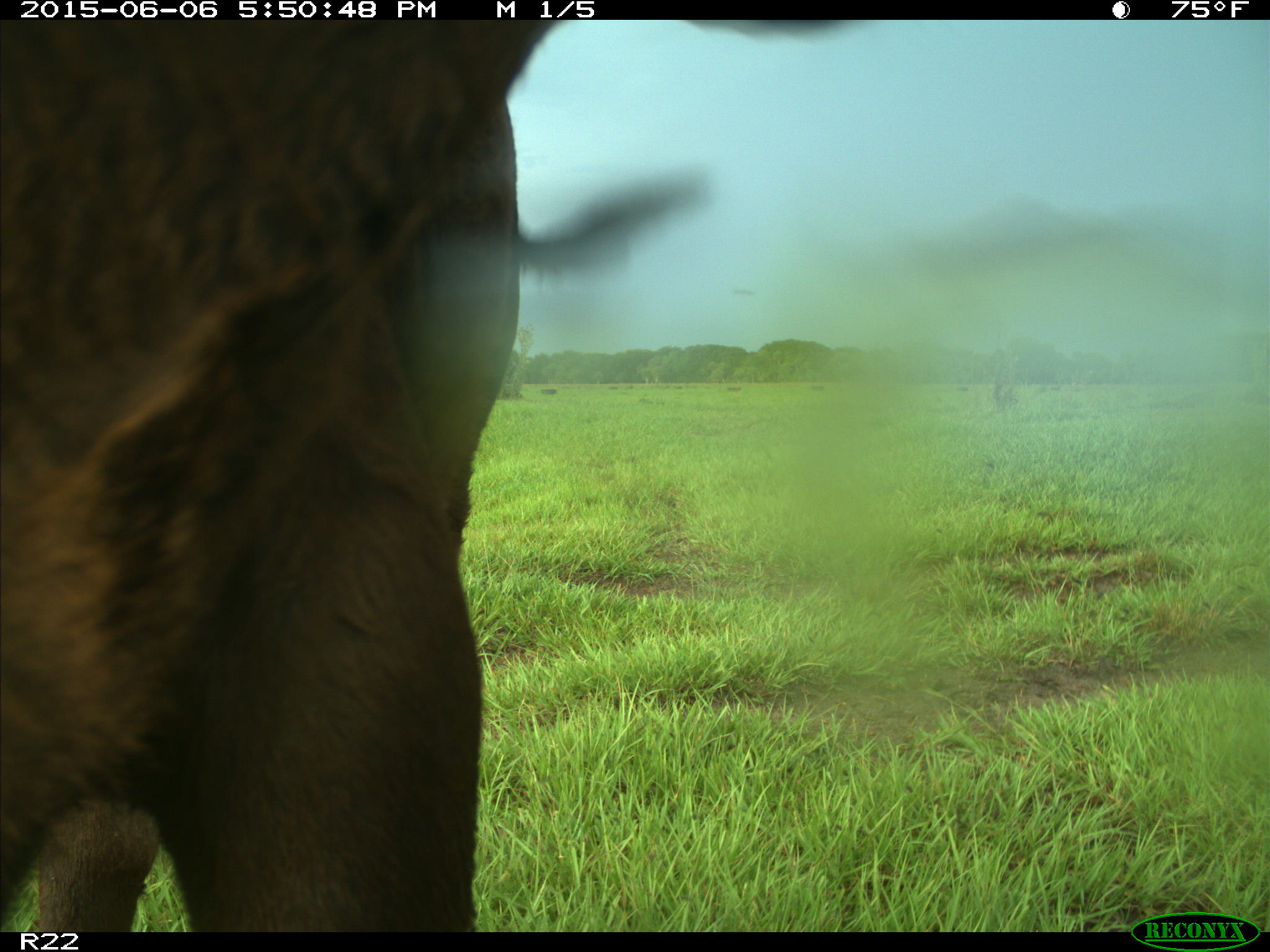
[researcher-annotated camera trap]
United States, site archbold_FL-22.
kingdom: Animalia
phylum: Chordata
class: Mammalia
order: Artiodactyla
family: Bovidae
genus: Bos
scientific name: Bos taurus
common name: domestic cow